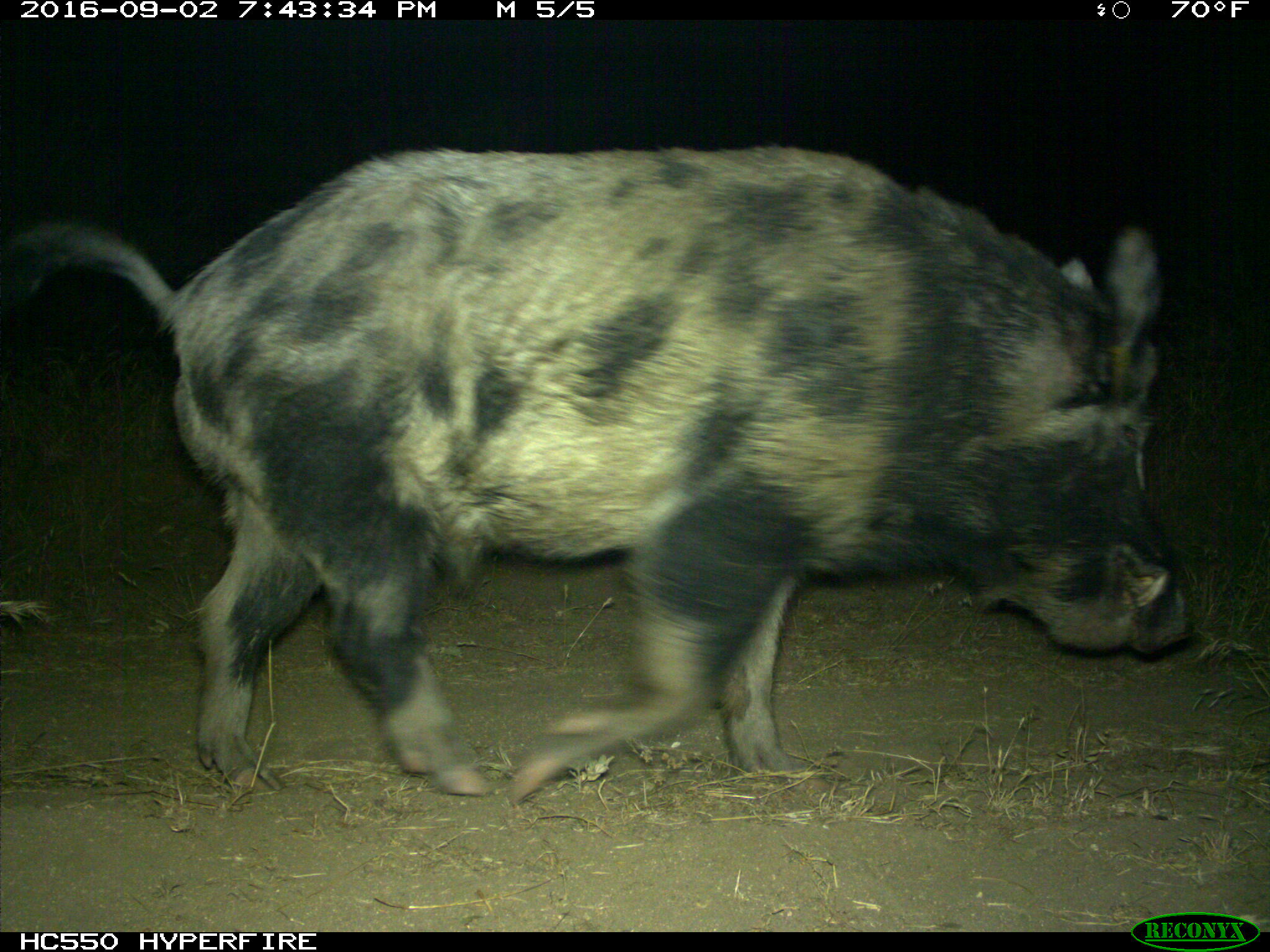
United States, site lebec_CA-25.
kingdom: Animalia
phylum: Chordata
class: Mammalia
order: Artiodactyla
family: Suidae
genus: Sus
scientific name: Sus scrofa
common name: wild boar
Sus scrofa (wild boar).